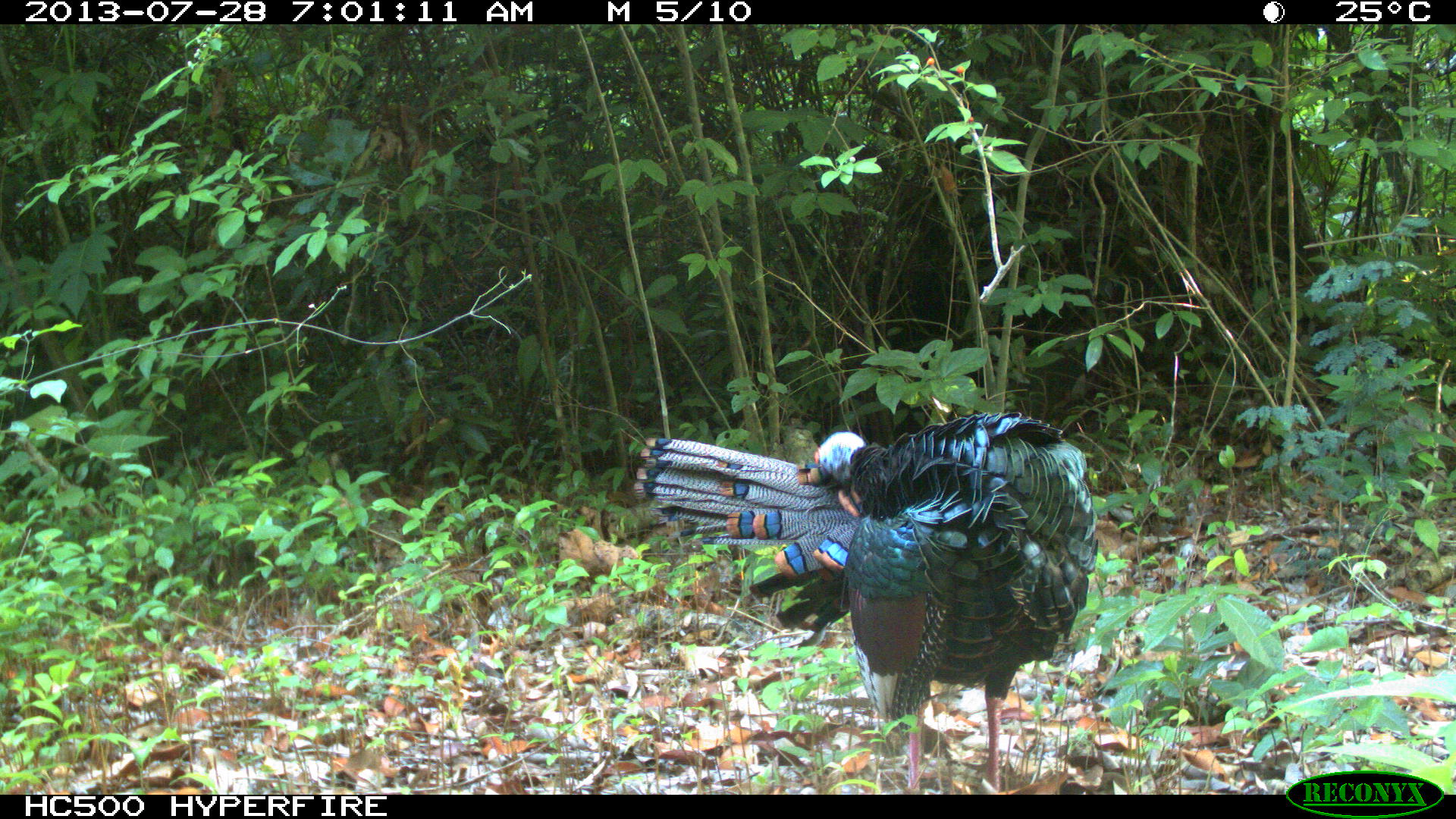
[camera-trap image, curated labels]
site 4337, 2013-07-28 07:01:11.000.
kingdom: Animalia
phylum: Chordata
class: Aves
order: Galliformes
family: Phasianidae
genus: Meleagris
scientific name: Meleagris ocellata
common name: ocellated turkey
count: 1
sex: male